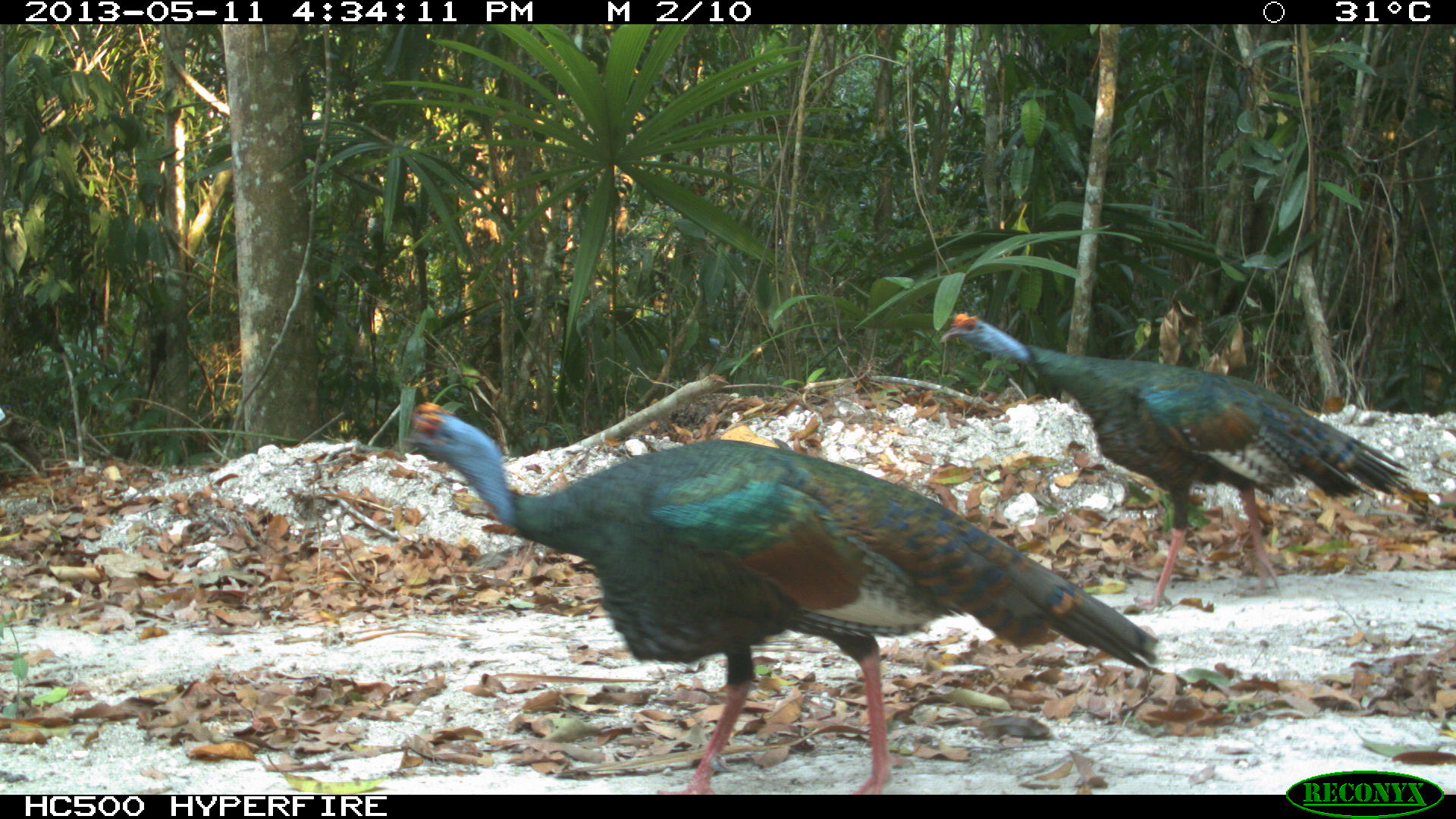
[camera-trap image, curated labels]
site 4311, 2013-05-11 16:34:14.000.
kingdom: Animalia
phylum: Chordata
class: Aves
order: Galliformes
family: Phasianidae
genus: Meleagris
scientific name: Meleagris ocellata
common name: ocellated turkey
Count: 2.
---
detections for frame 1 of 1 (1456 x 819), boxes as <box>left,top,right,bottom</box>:
meleagris ocellata: <box>401,400,1168,795</box>; <box>939,309,1412,612</box>